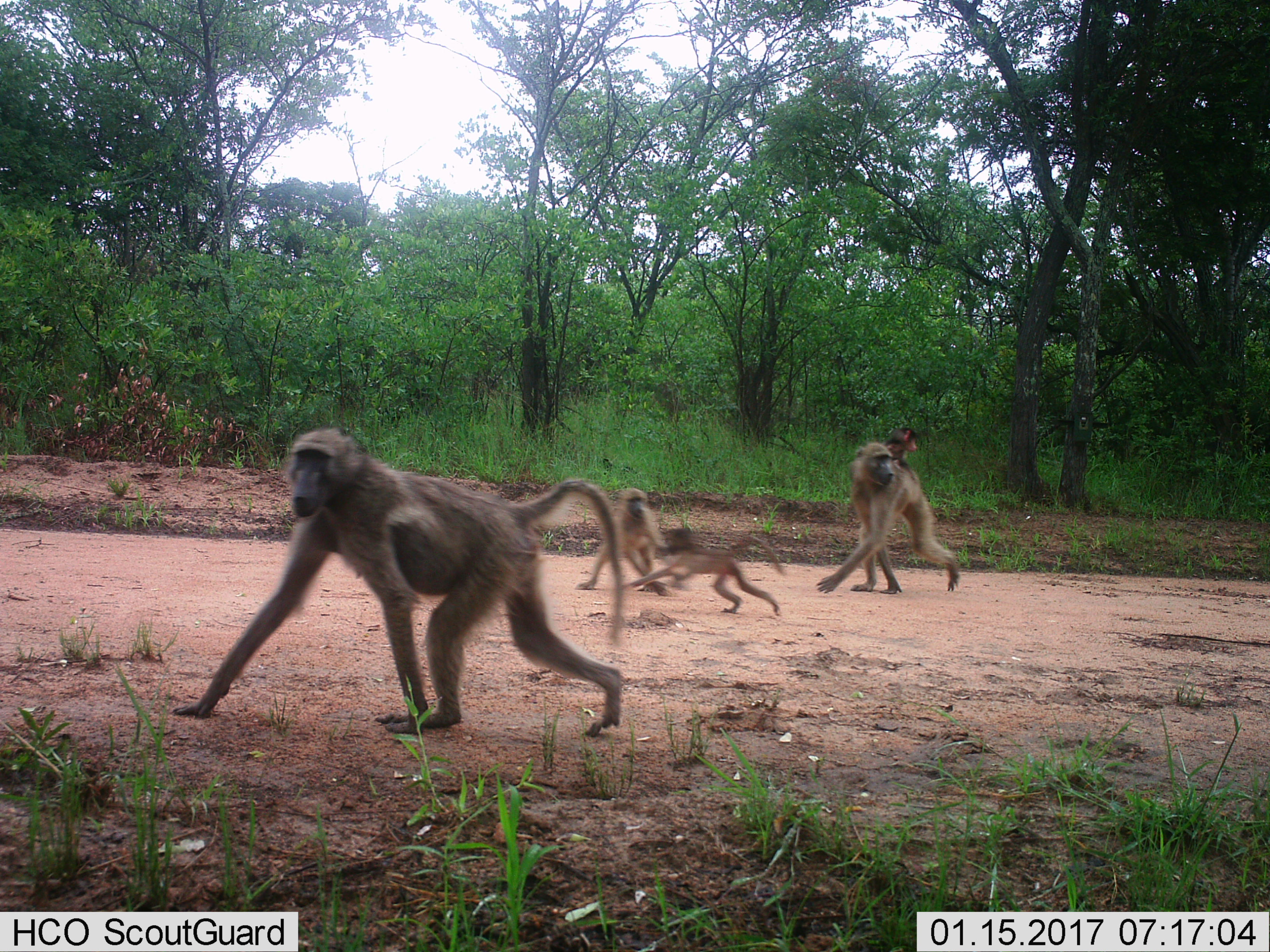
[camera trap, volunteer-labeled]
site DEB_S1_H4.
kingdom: Animalia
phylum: Chordata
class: Mammalia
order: Primates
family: Cercopithecidae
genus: Papio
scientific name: Papio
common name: baboon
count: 5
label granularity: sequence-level